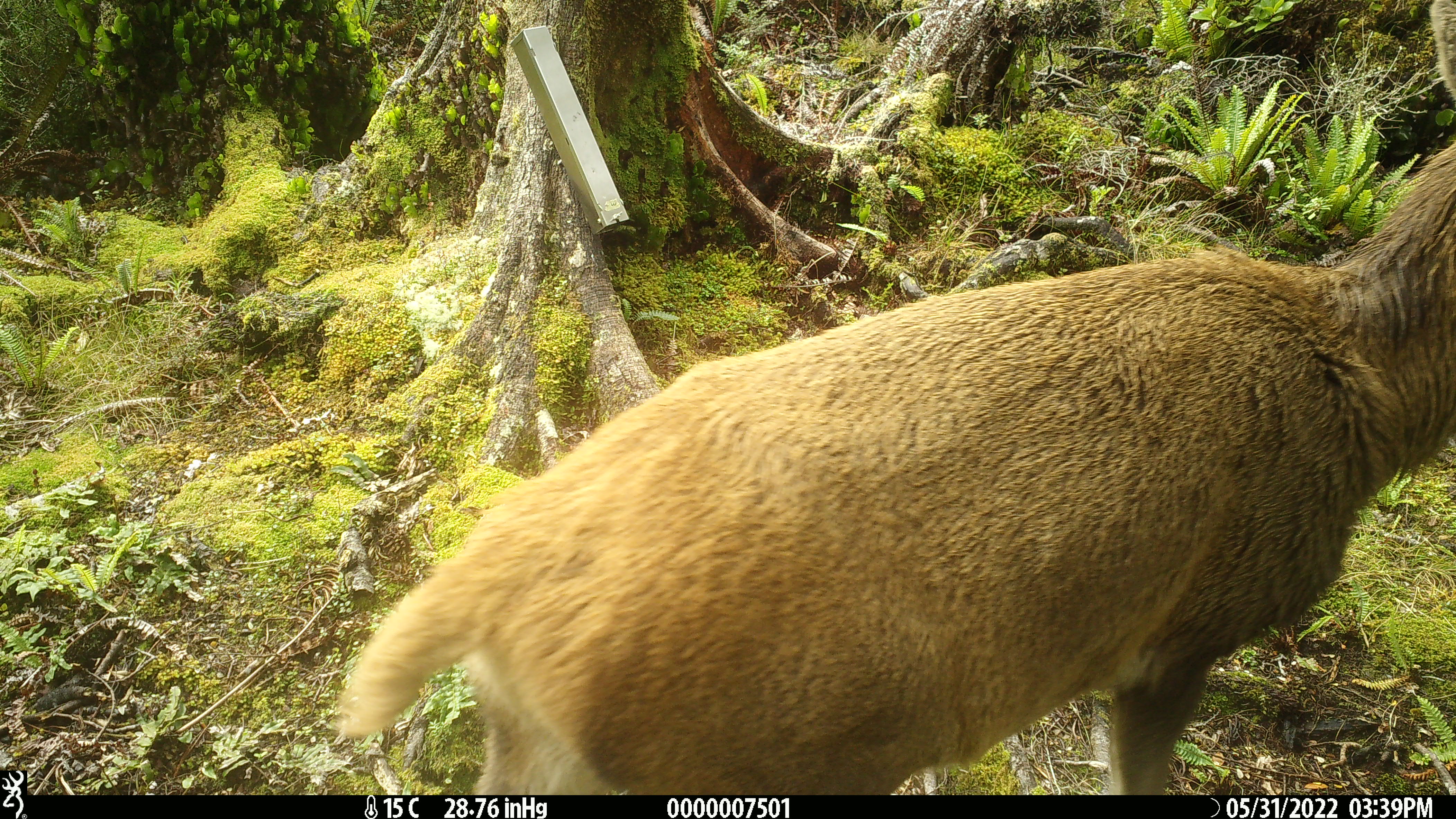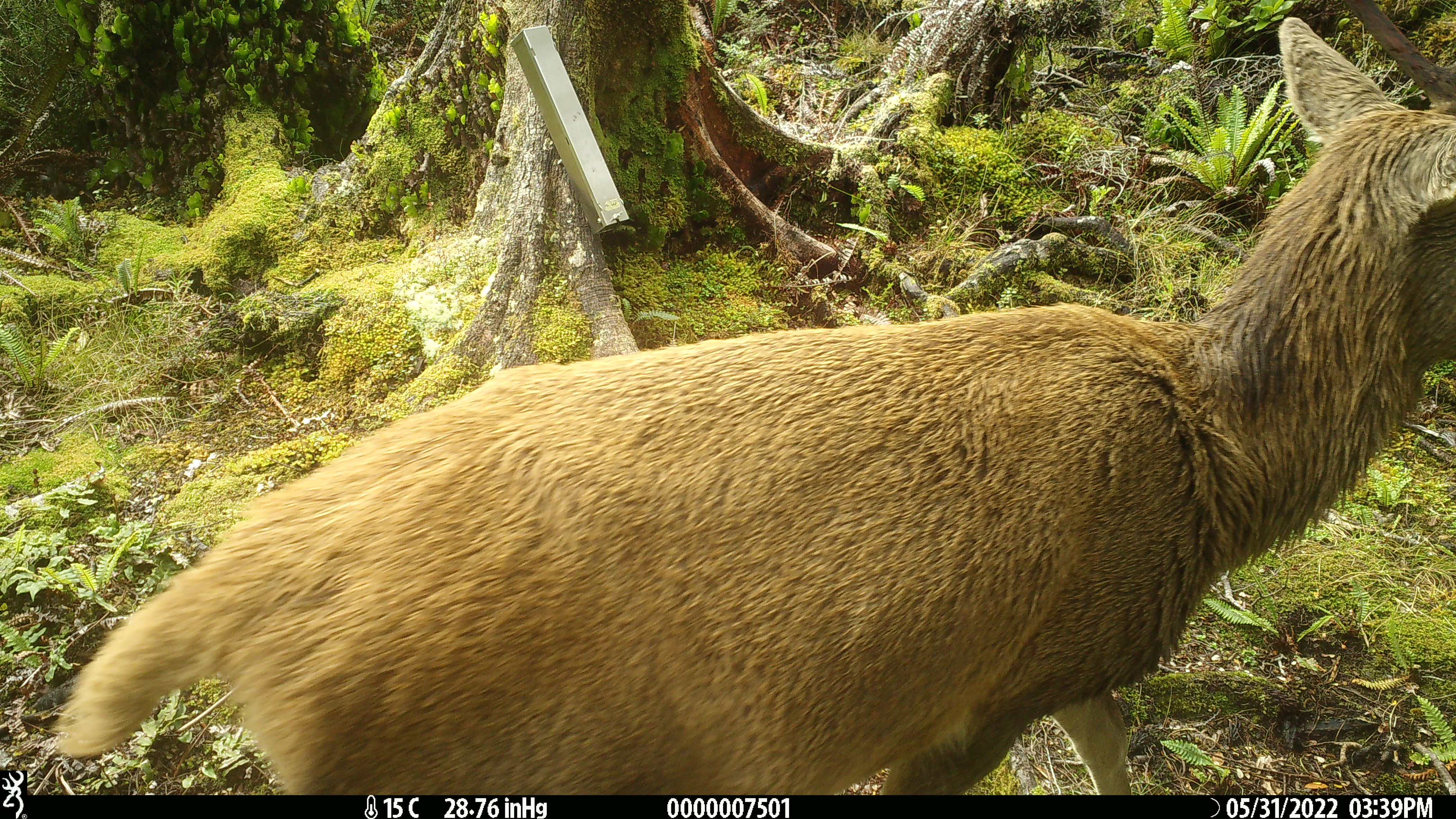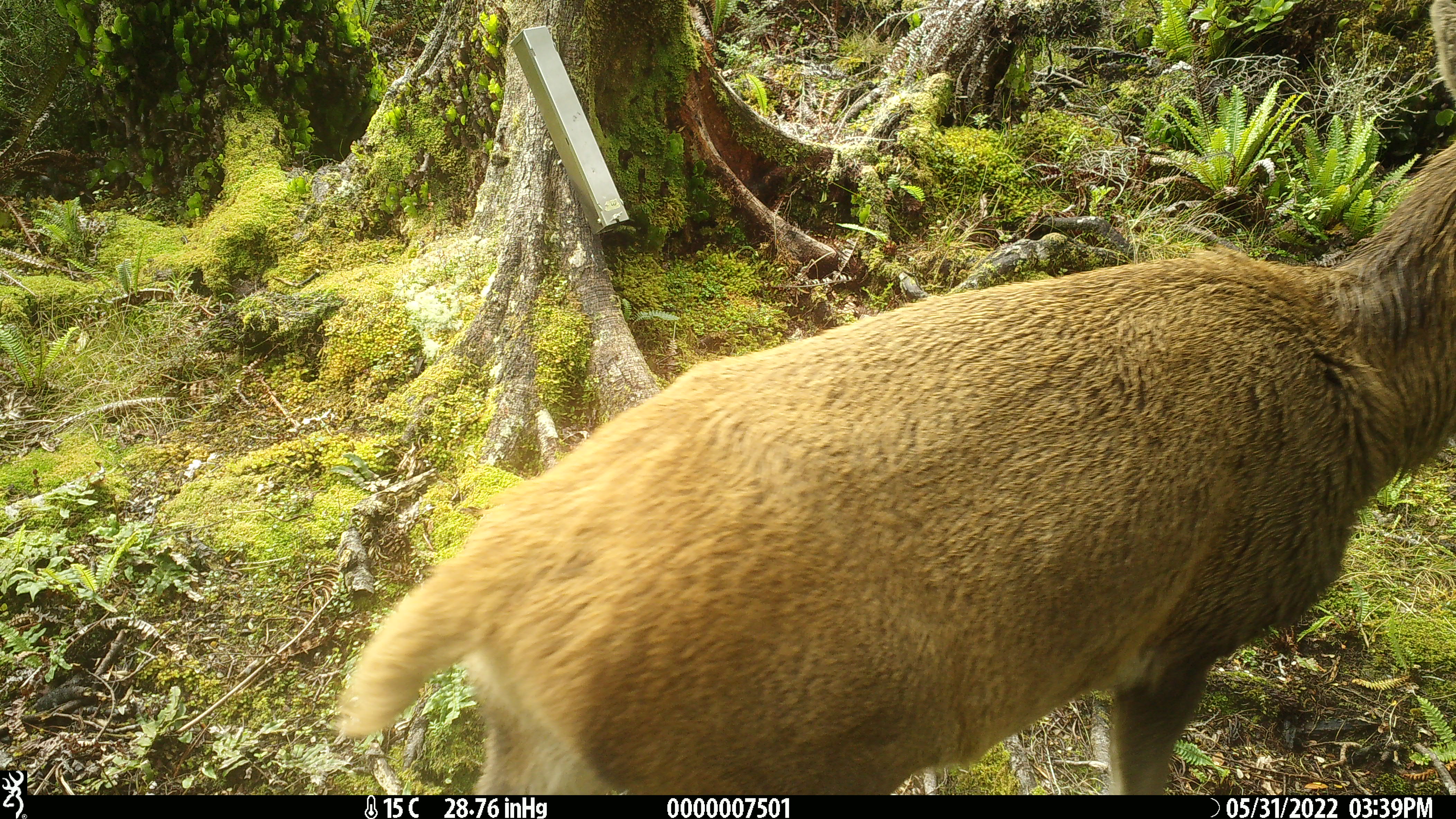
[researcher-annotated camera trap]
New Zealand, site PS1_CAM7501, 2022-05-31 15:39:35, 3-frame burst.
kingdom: Animalia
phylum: Chordata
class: Mammalia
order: Artiodactyla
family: Cervidae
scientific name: Cervidae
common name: deer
Deer (Cervidae).